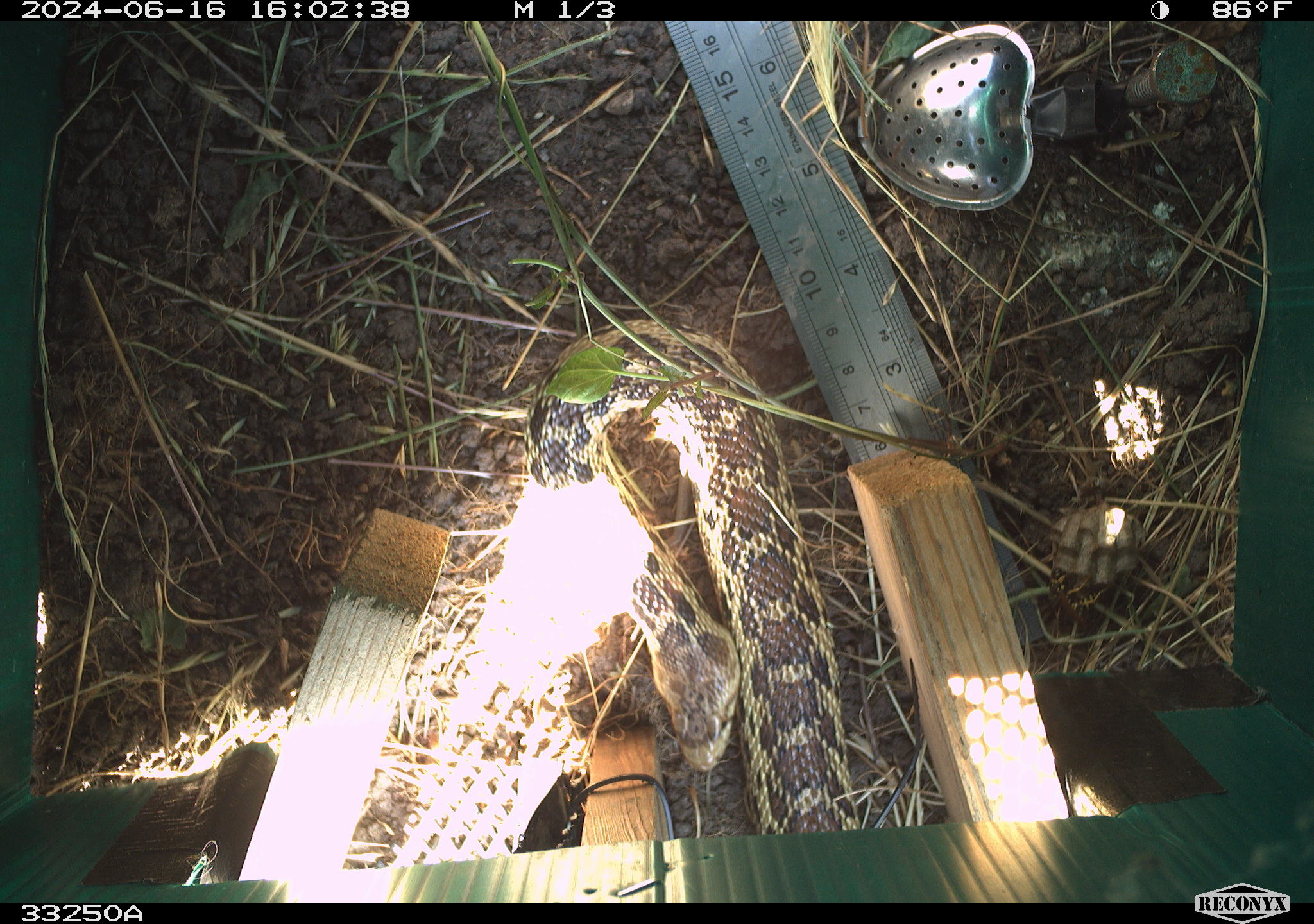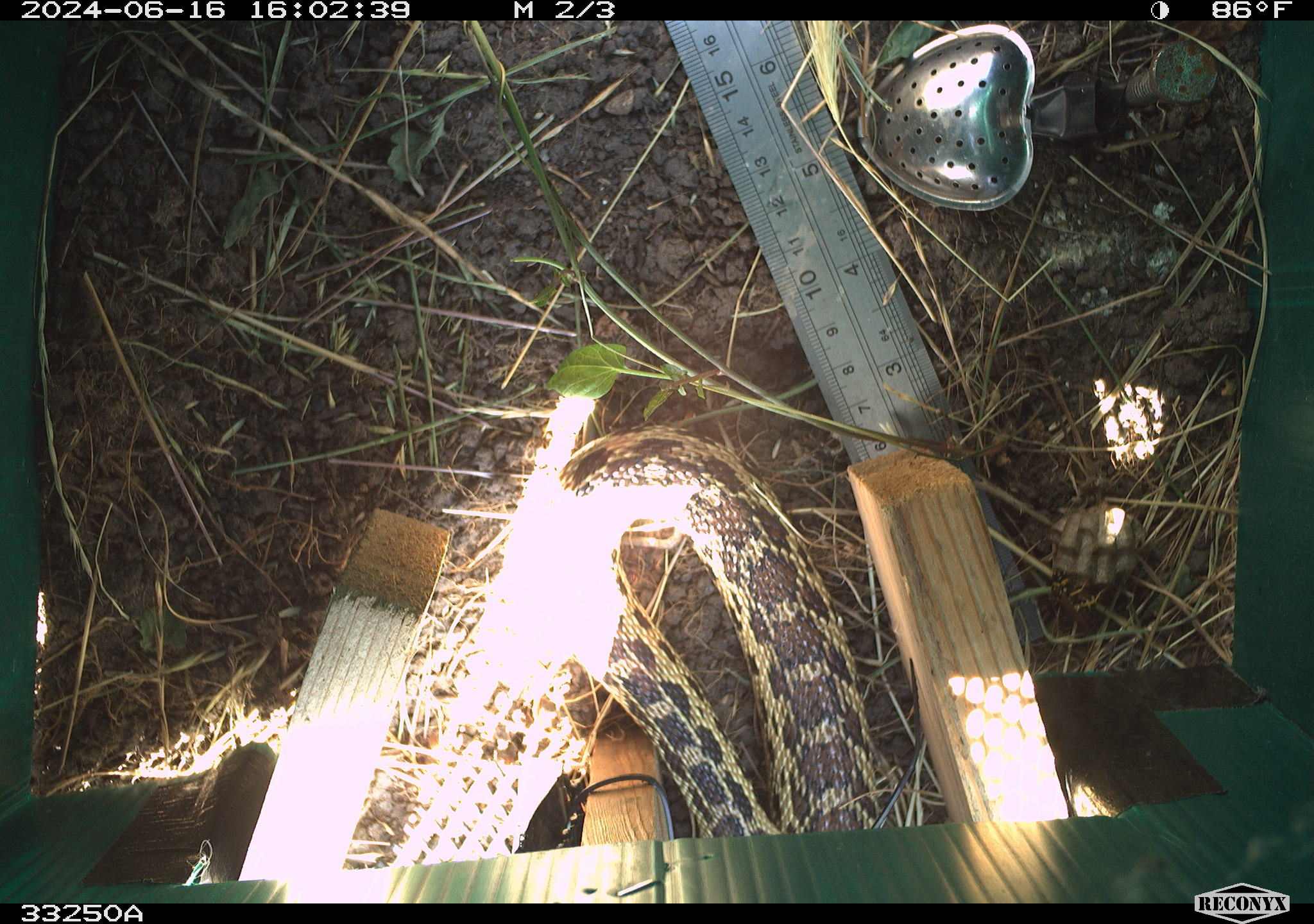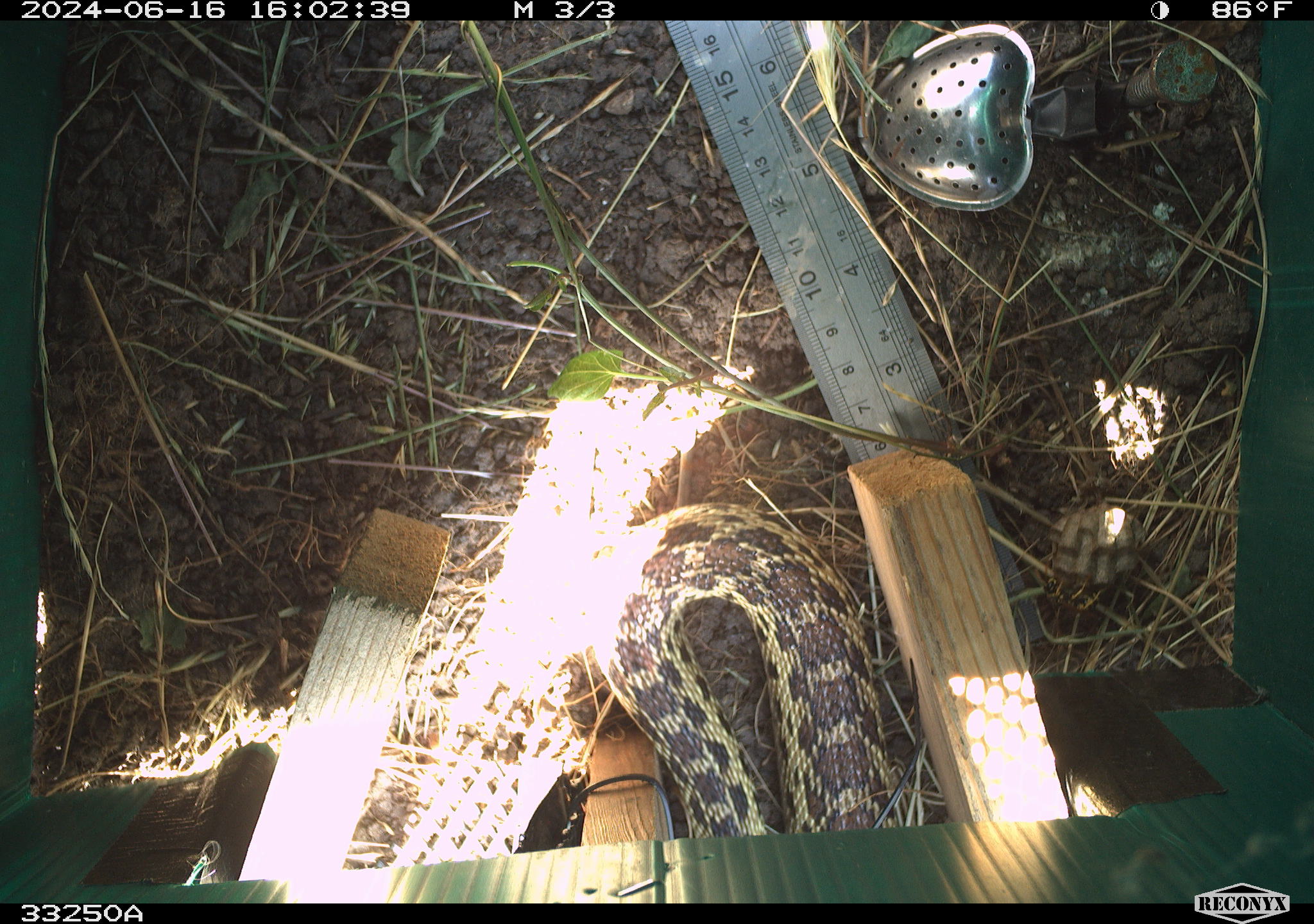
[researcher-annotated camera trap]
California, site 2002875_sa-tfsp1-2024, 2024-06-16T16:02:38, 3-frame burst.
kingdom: Animalia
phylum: Chordata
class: Reptilia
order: Squamata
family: Colubridae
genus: Pituophis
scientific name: Pituophis catenifer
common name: gophersnake